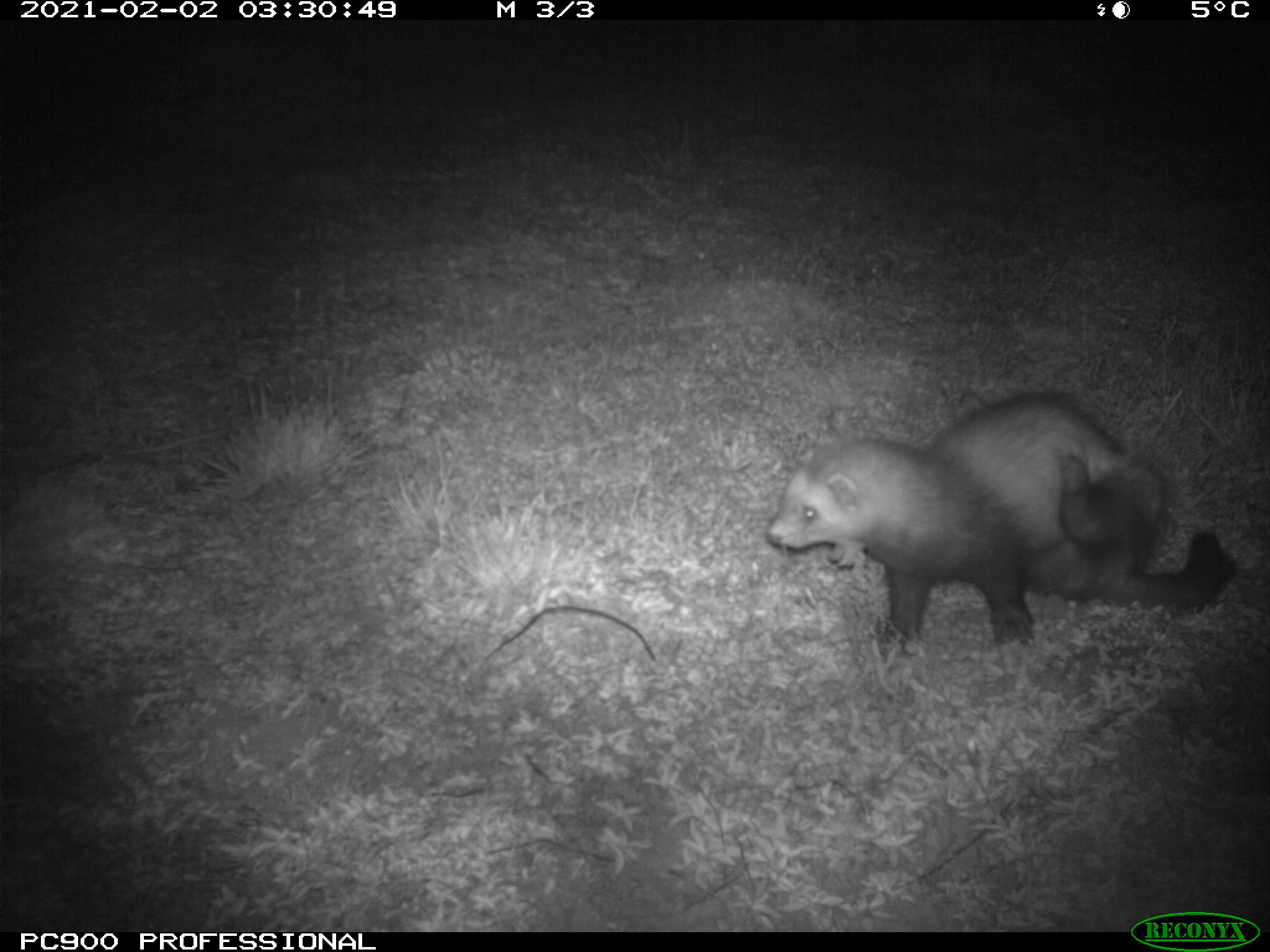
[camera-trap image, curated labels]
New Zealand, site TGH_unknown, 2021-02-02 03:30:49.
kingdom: Animalia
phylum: Chordata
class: Mammalia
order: Carnivora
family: Mustelidae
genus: Mustela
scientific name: Mustela furo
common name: ferret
Ferret (Mustela furo).